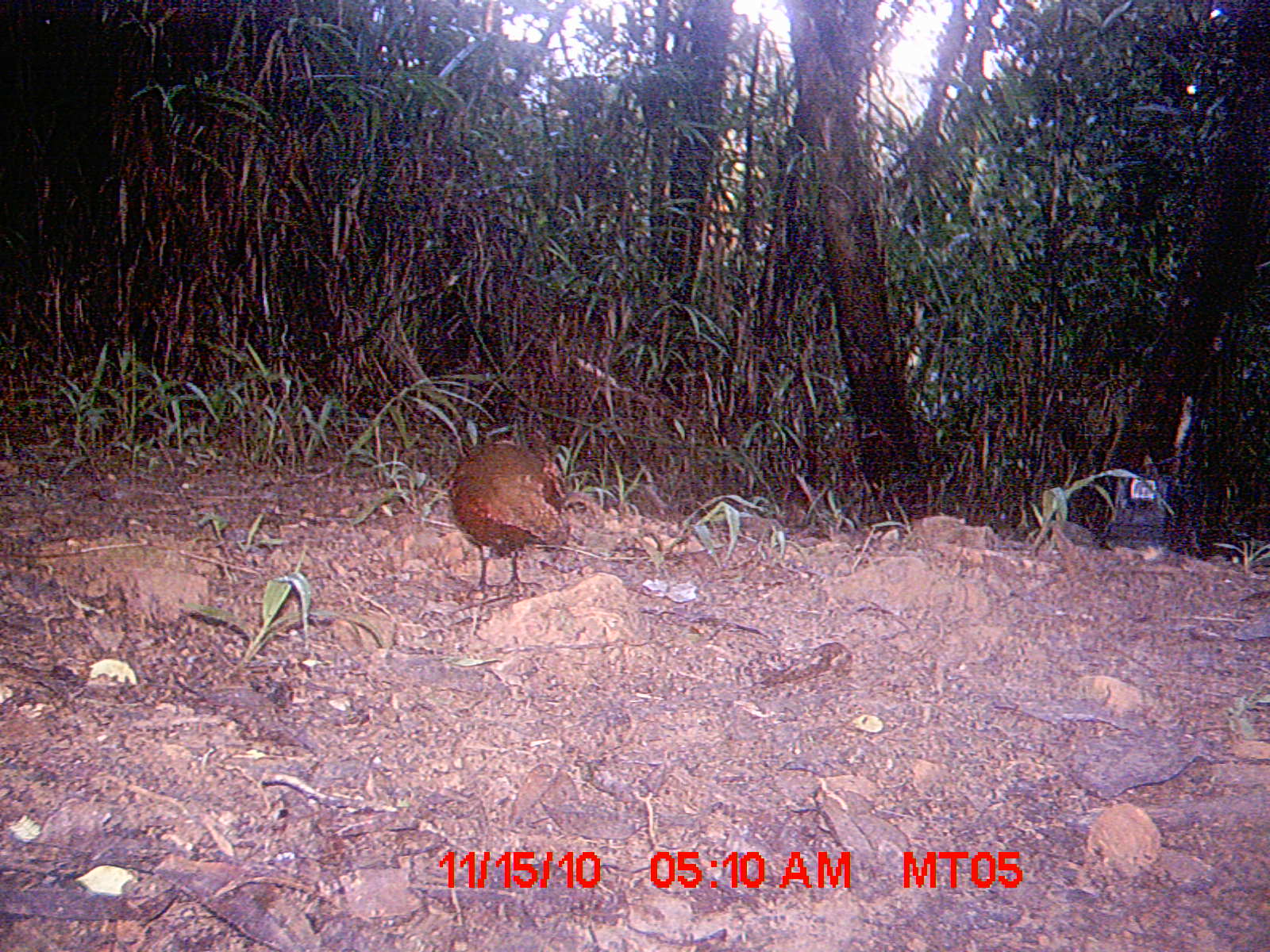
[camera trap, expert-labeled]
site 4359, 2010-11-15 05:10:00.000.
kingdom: Animalia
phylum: Chordata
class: Aves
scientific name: Aves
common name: bird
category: unknown bird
Unknown bird (bird) (Aves), count 1.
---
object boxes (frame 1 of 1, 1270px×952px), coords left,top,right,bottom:
unknown bird: 446,438,571,600